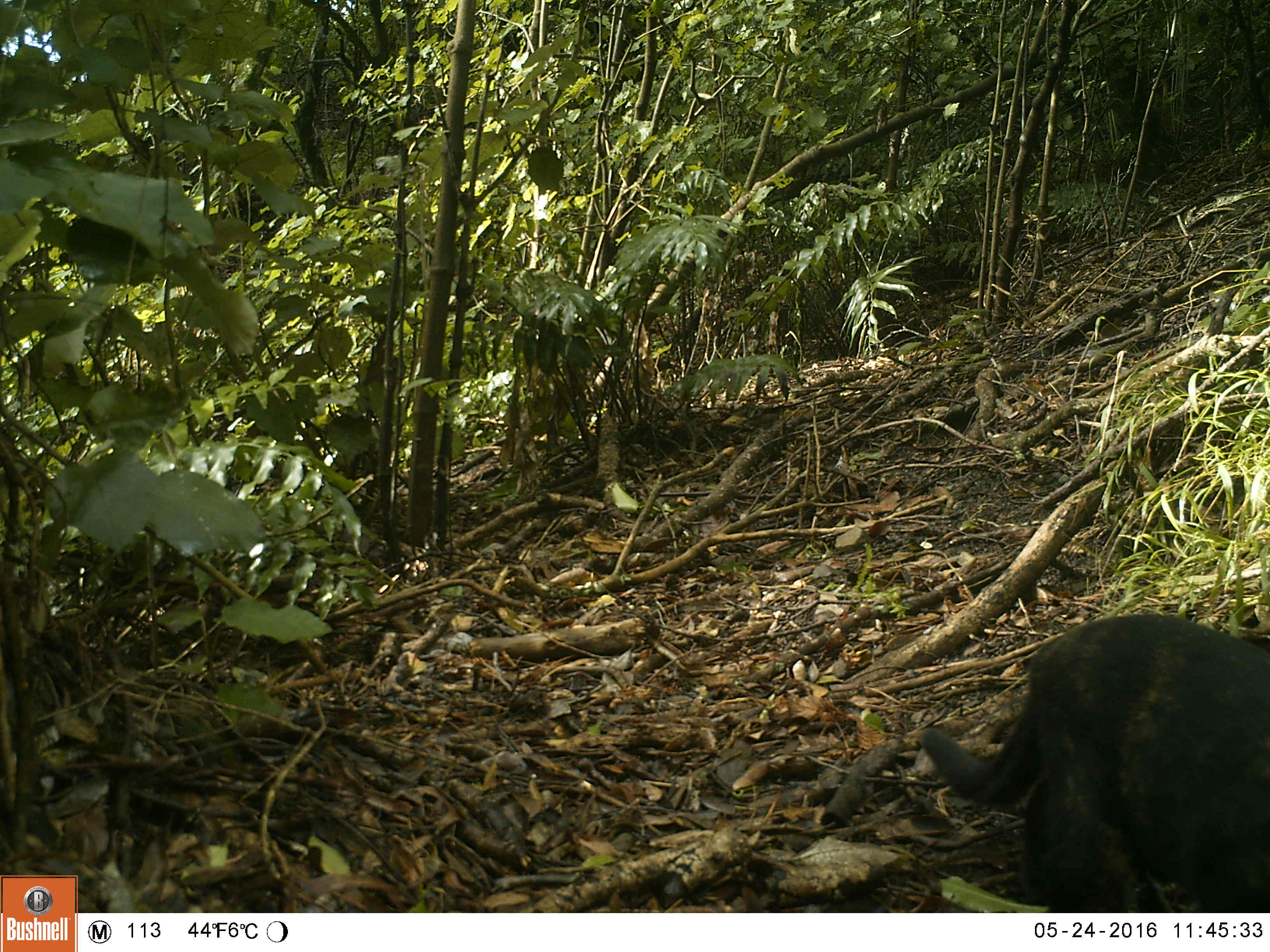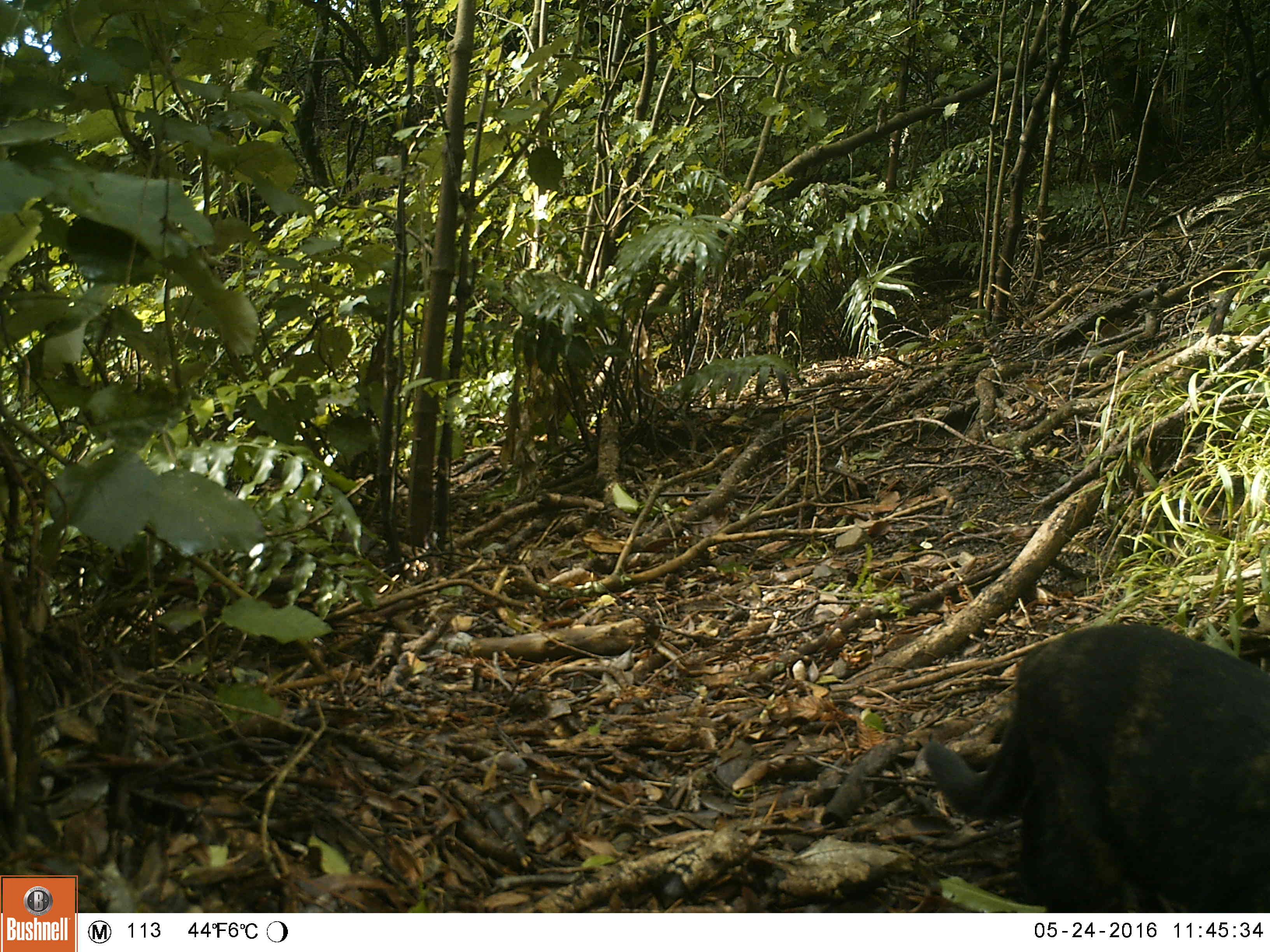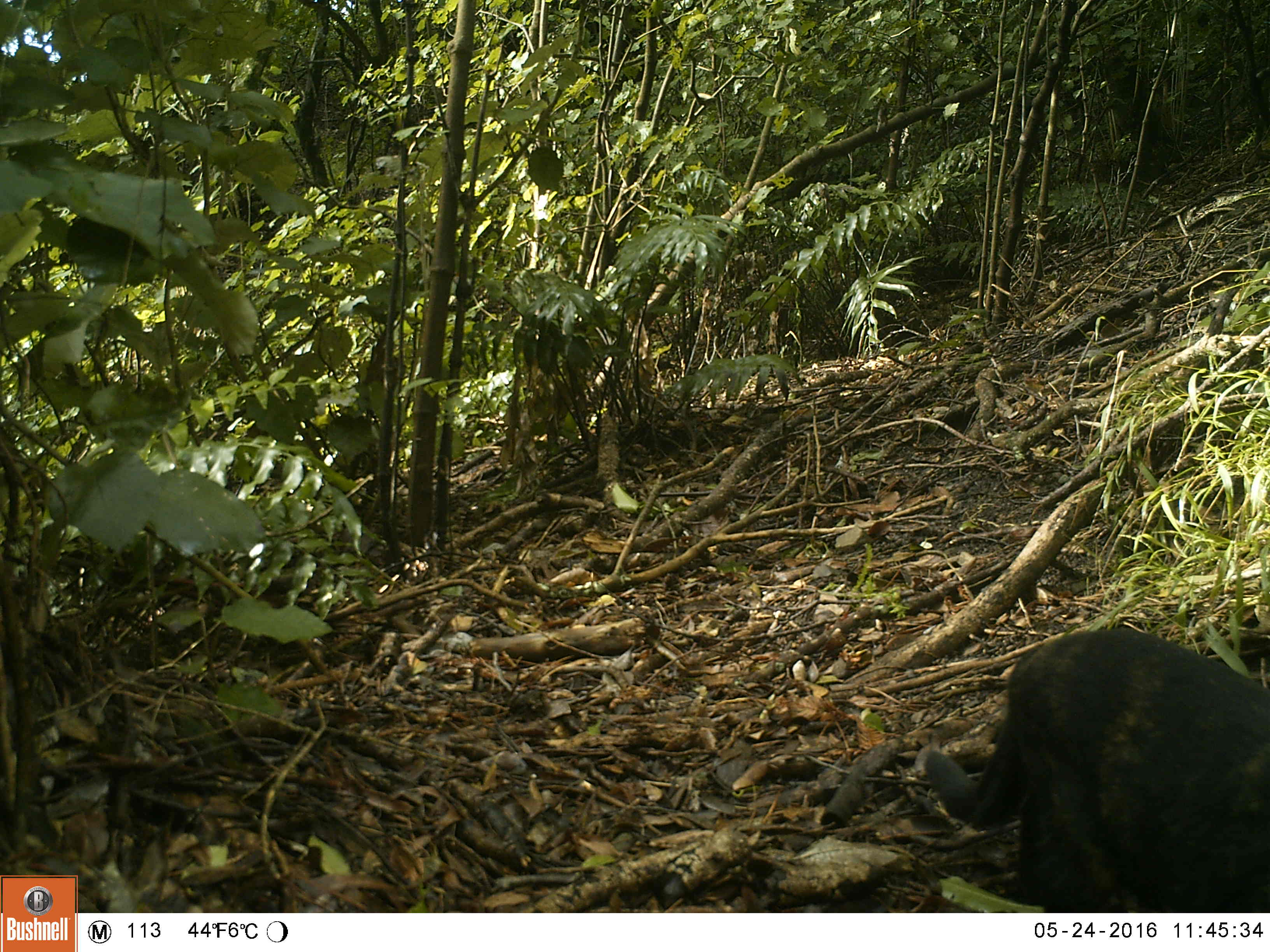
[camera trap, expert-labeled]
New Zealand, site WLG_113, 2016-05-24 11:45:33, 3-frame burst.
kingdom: Animalia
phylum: Chordata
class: Mammalia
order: Carnivora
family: Felidae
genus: Felis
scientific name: Felis catus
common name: domestic cat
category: cat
Cat (domestic cat) (Felis catus).